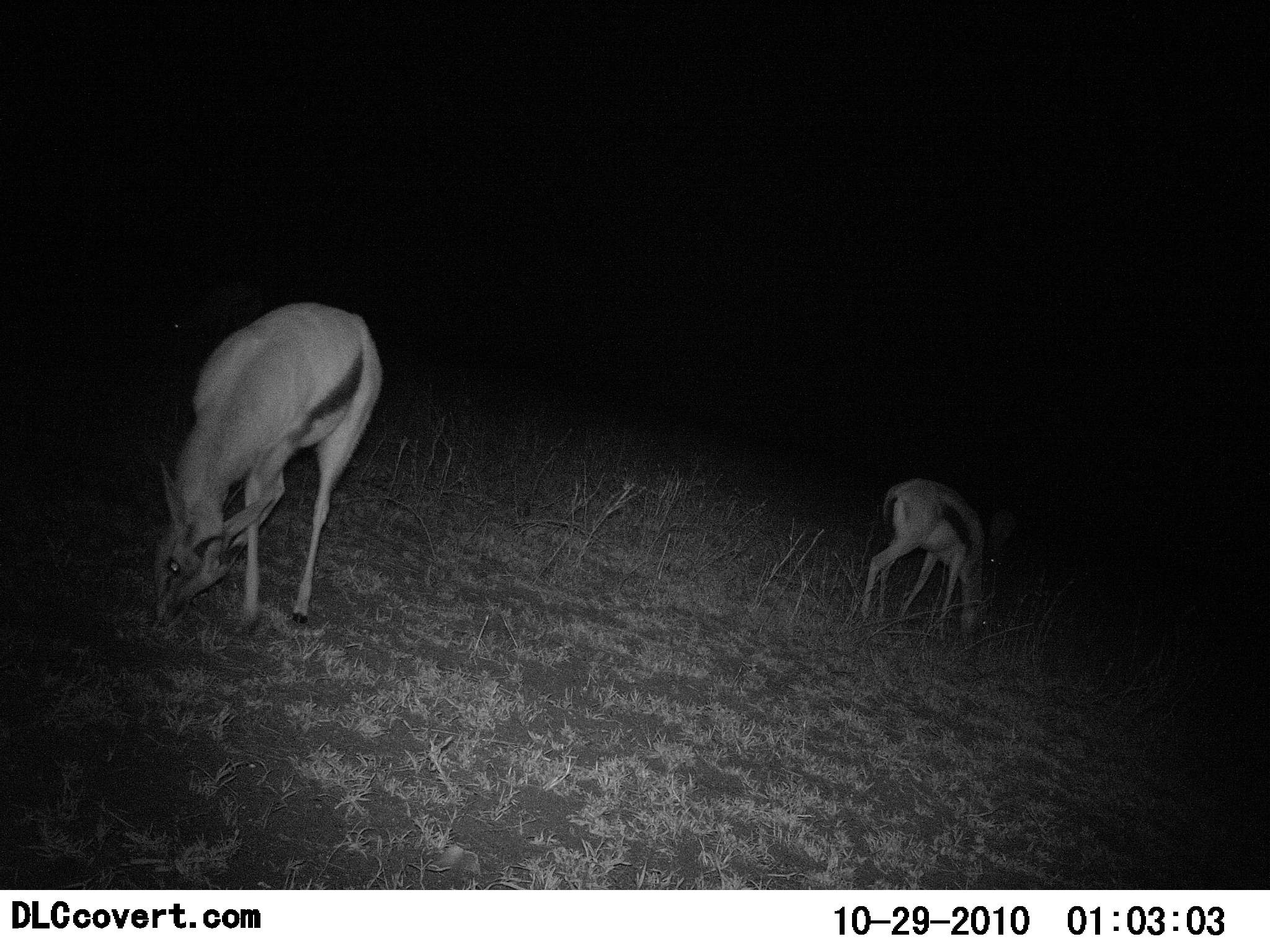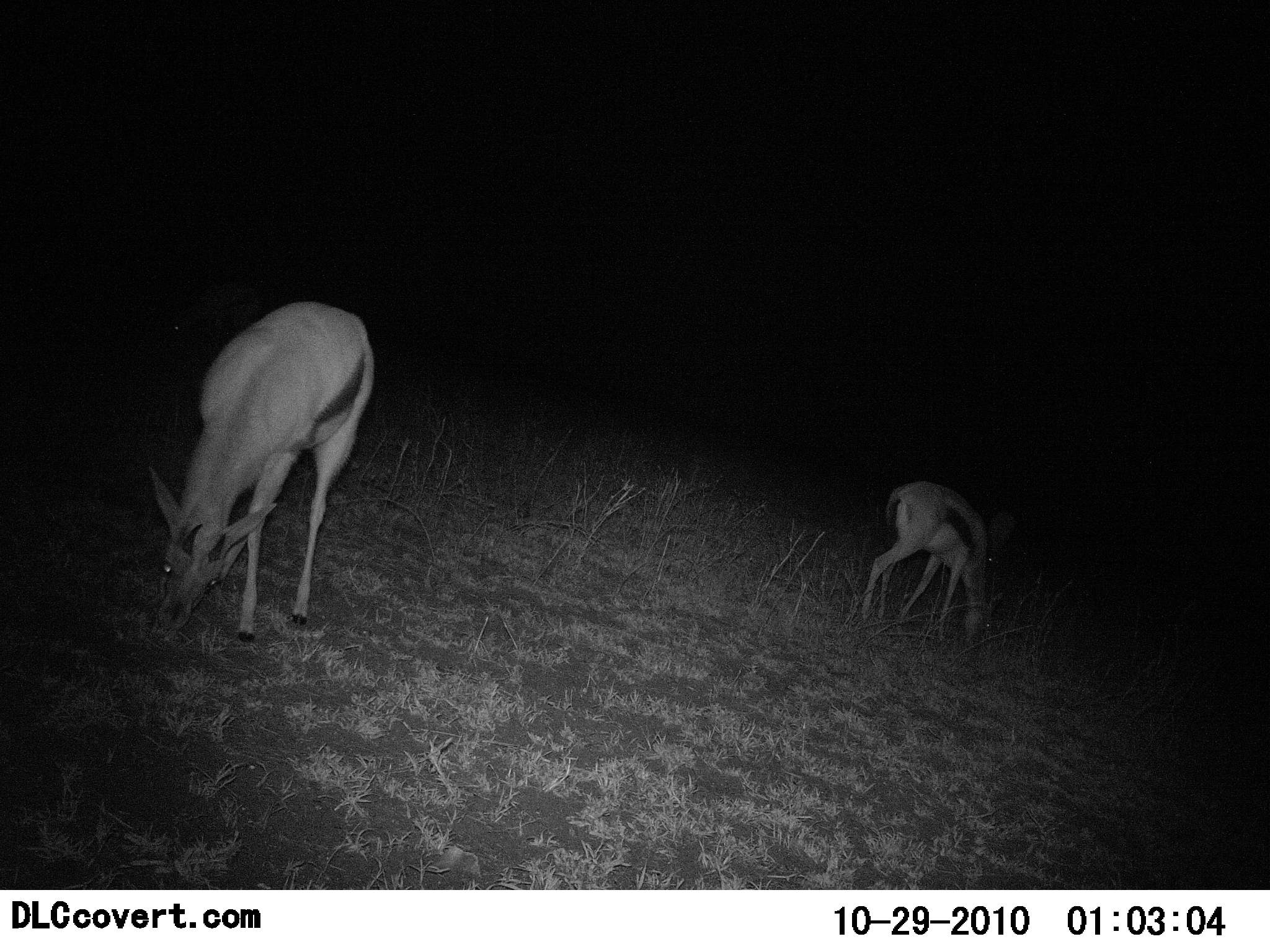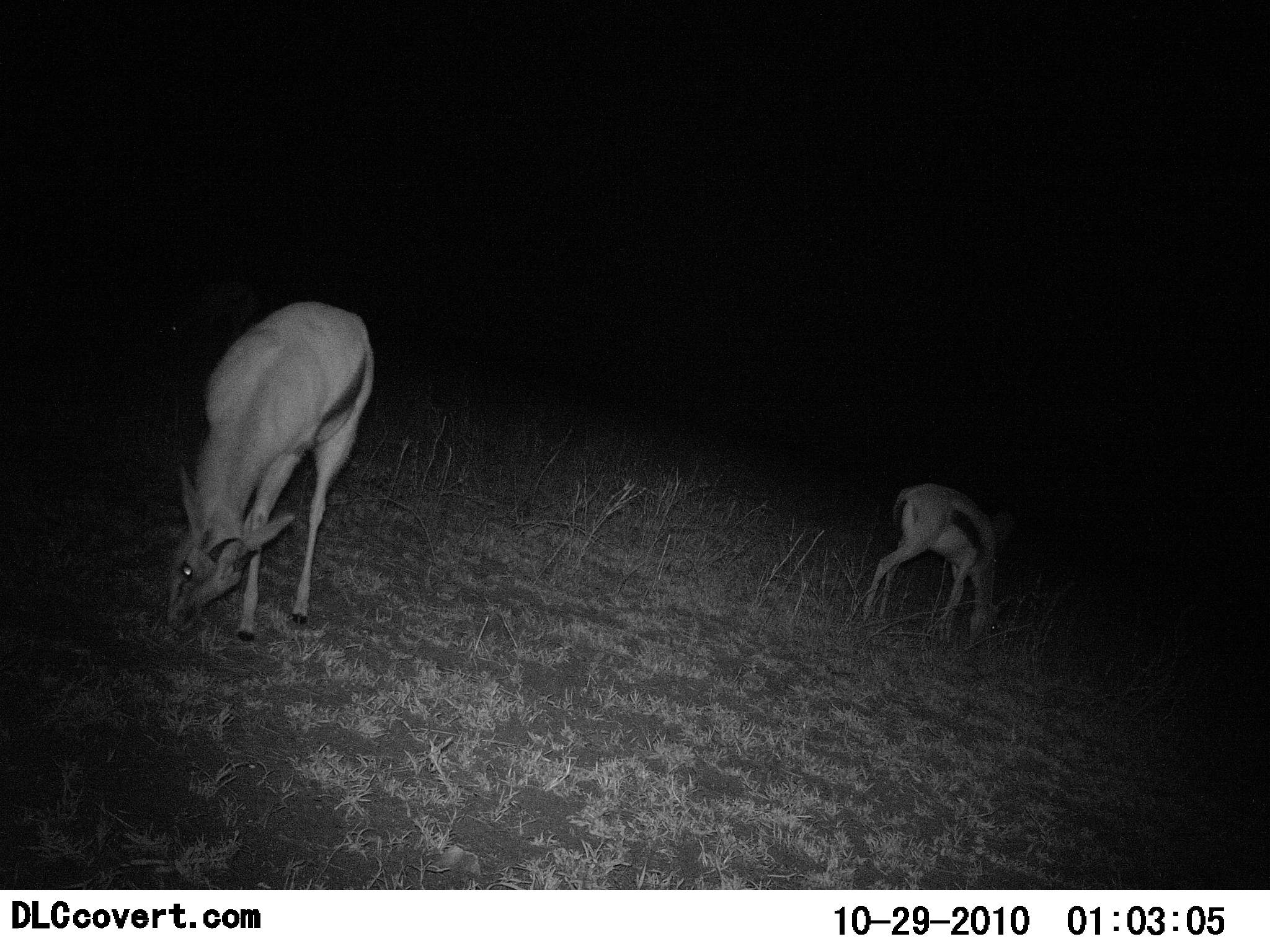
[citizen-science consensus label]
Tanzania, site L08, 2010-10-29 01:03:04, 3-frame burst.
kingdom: Animalia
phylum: Chordata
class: Mammalia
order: Artiodactyla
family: Bovidae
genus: Eudorcas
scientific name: Eudorcas thomsonii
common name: thomson's gazelle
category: gazellethomsons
Gazellethomsons (thomson's gazelle) (Eudorcas thomsonii), count 2. Behavior (volunteer vote fractions): standing 6%, resting 0%, moving 6%, interacting 0%. Young present (vote fraction): 6%. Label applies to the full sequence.